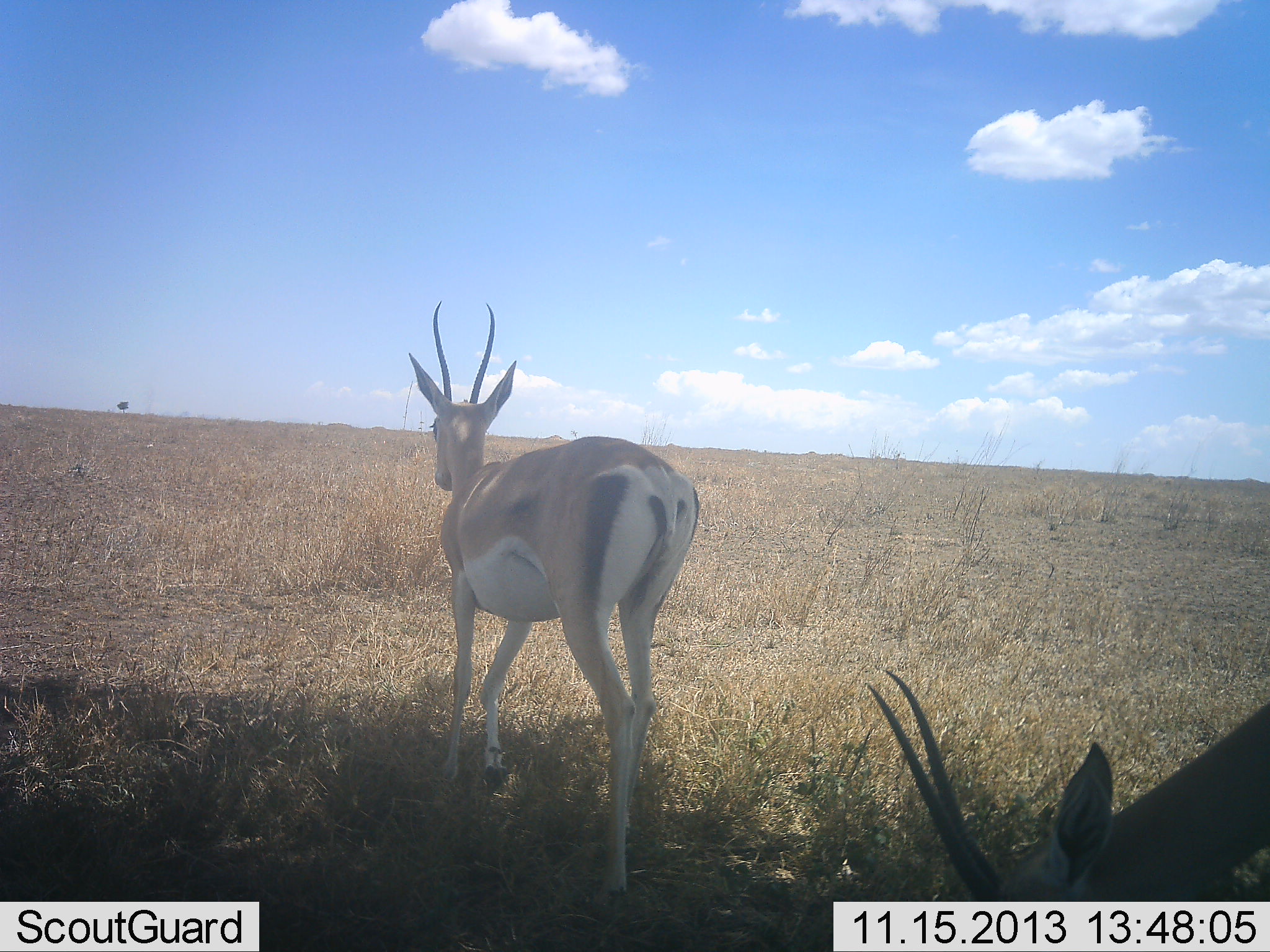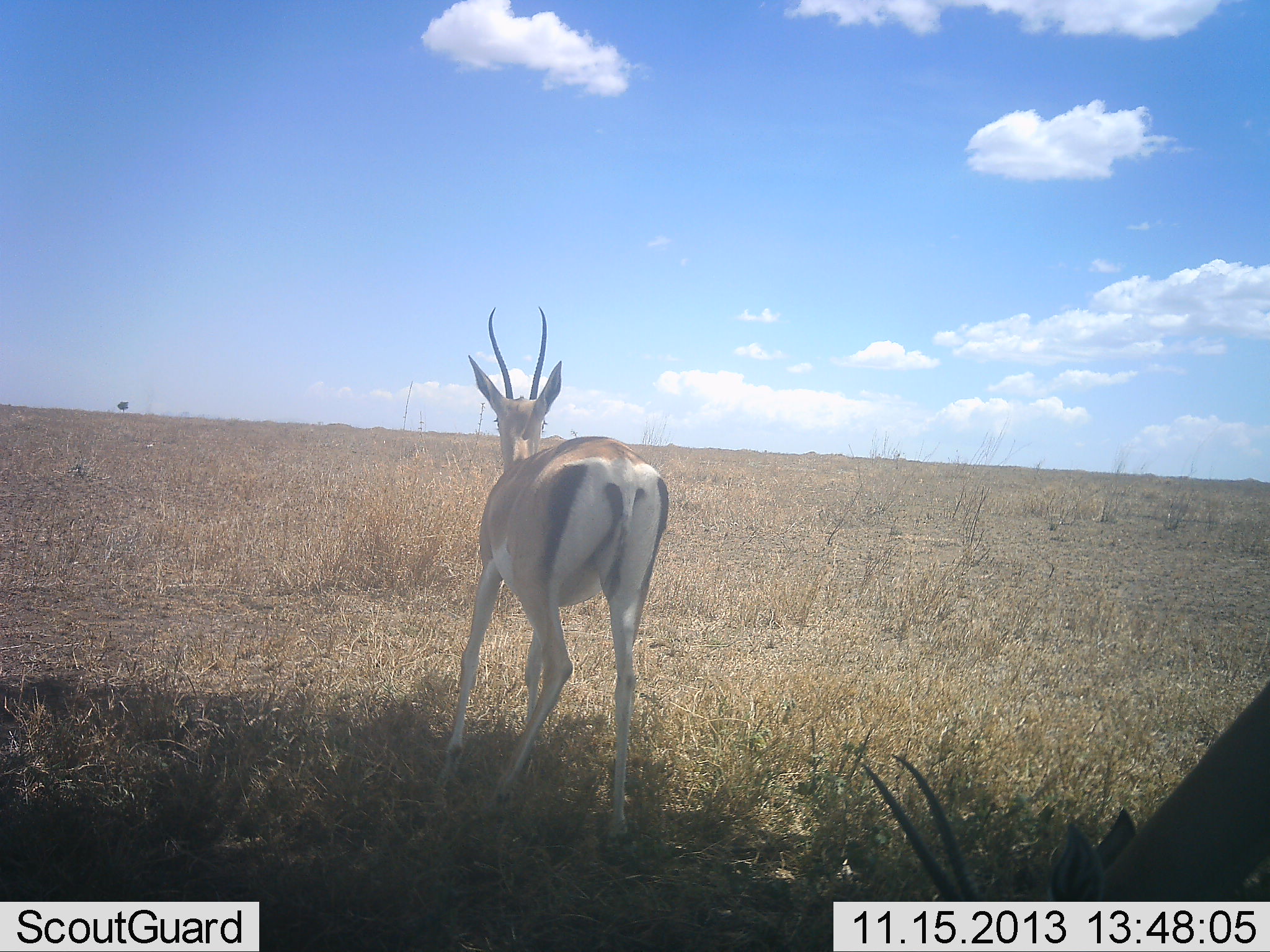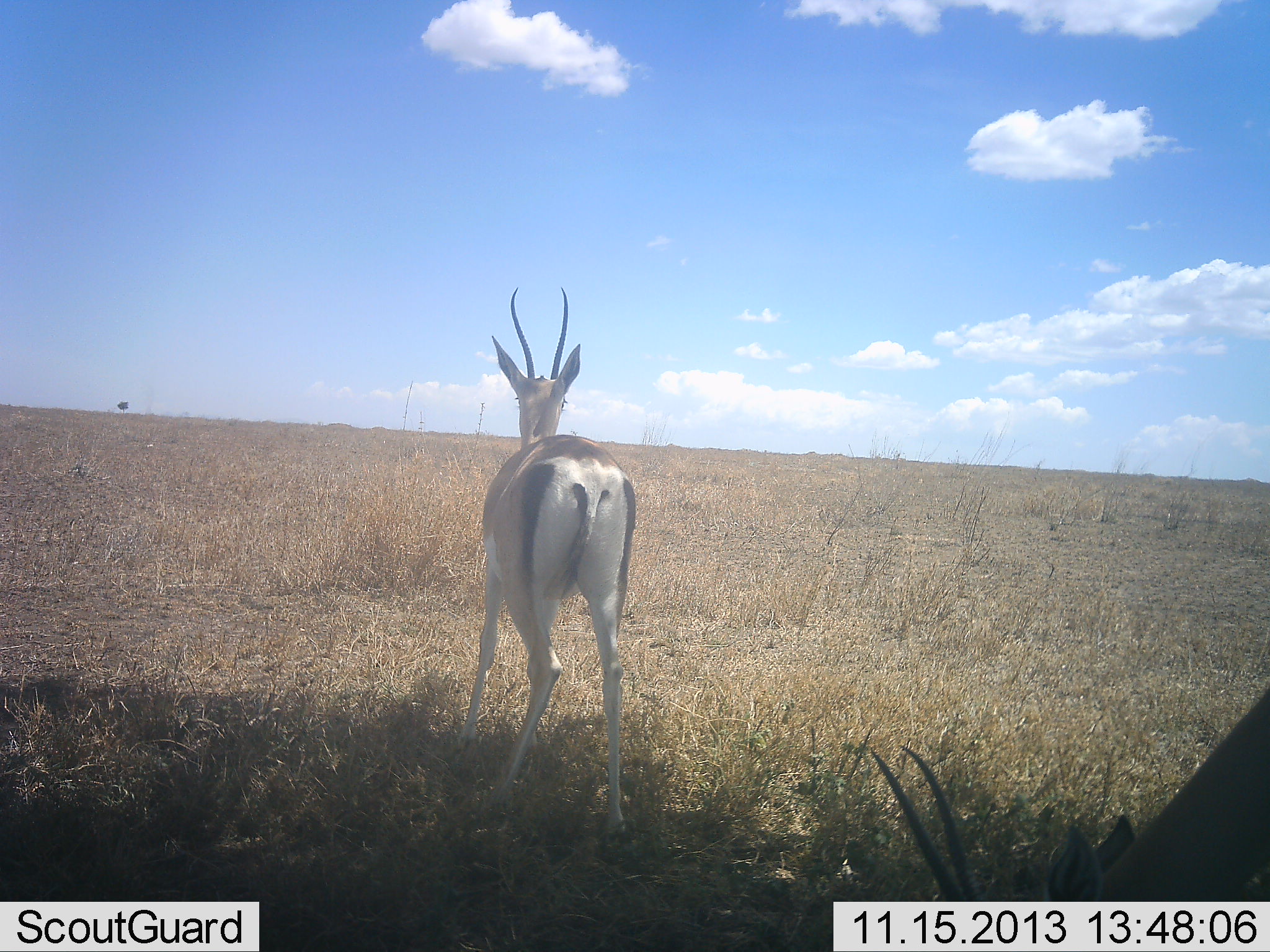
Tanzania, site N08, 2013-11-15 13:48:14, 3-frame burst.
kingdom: Animalia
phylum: Chordata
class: Mammalia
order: Artiodactyla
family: Bovidae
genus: Nanger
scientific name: Nanger granti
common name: grant's gazelle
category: gazellegrants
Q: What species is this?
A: Gazellegrants (grant's gazelle) (Nanger granti).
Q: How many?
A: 2.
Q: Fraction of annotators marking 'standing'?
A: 35%.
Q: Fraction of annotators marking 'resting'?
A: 0%.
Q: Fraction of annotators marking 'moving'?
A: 70%.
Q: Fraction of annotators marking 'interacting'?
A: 0%.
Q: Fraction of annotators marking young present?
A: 0%.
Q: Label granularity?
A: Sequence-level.